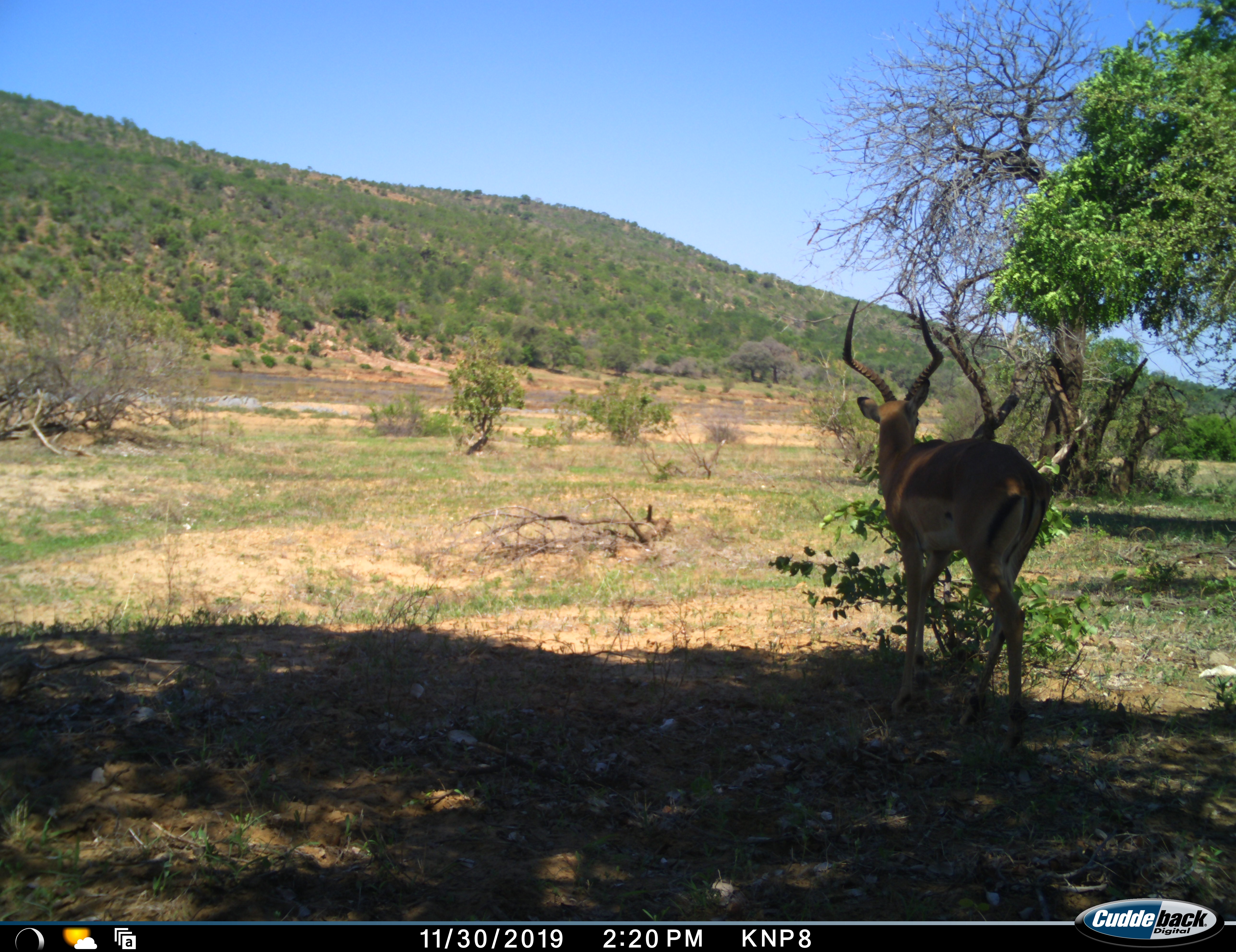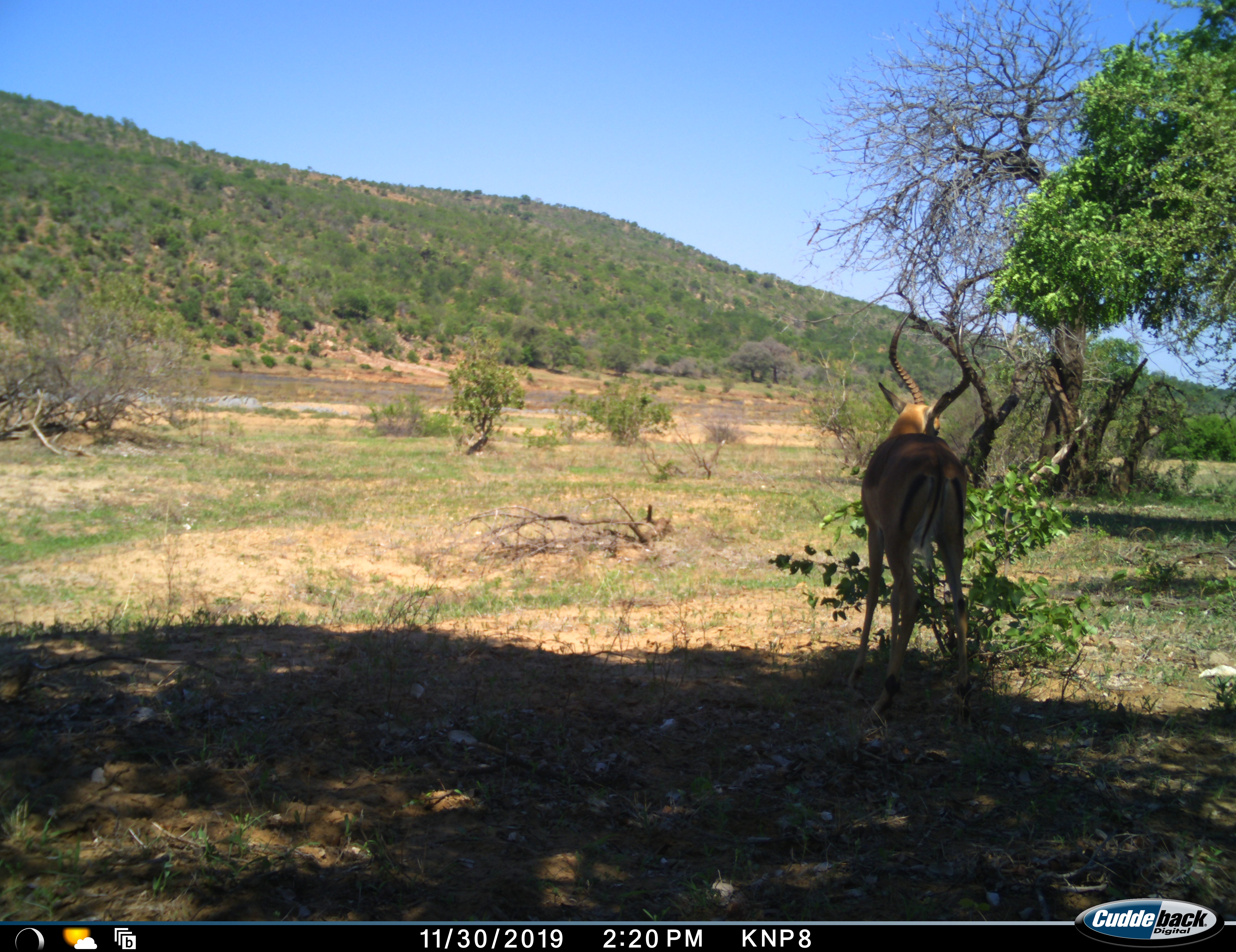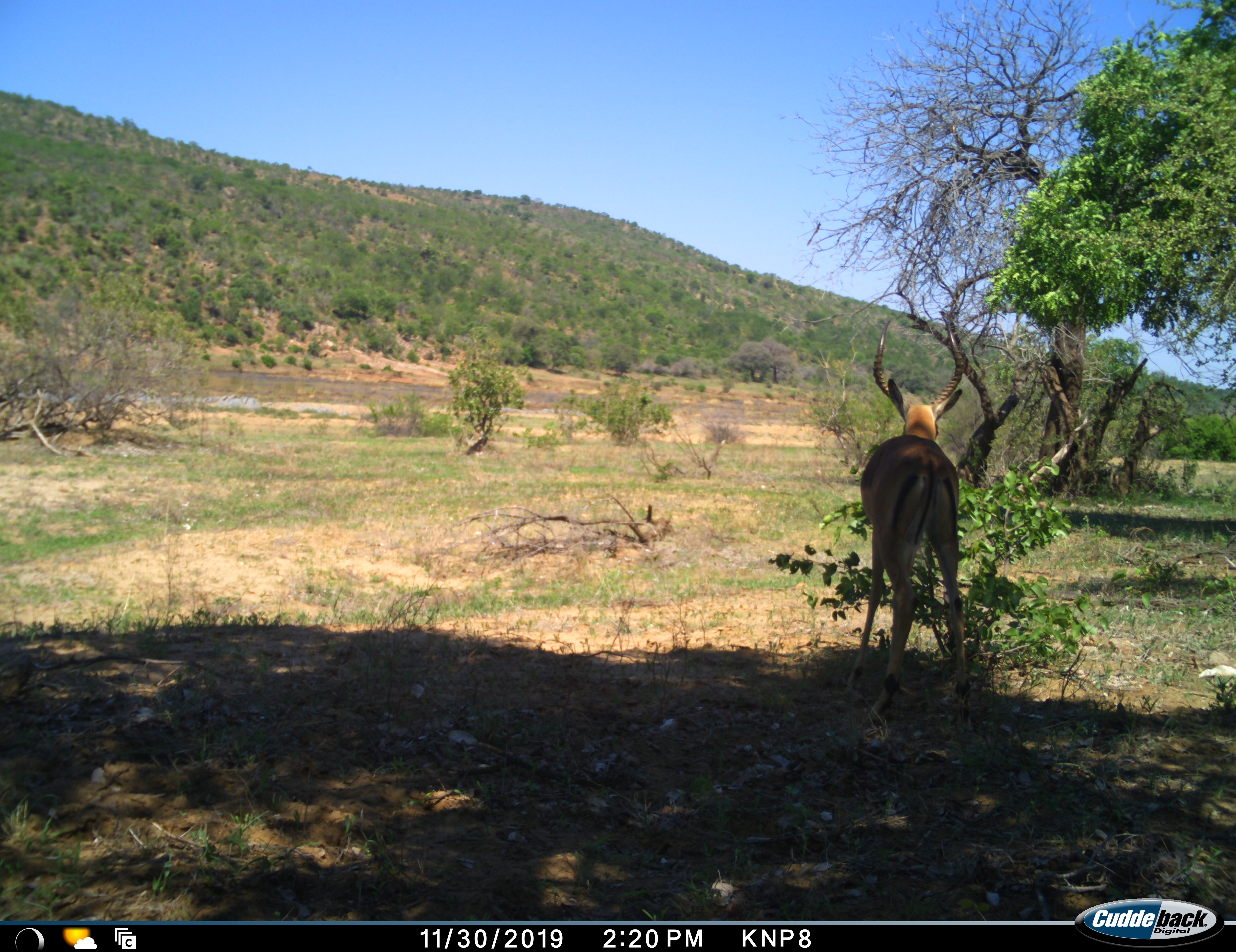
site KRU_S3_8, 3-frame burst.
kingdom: Animalia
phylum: Chordata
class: Mammalia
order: Artiodactyla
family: Bovidae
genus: Aepyceros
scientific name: Aepyceros melampus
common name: impala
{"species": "impala (Aepyceros melampus)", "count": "1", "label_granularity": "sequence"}